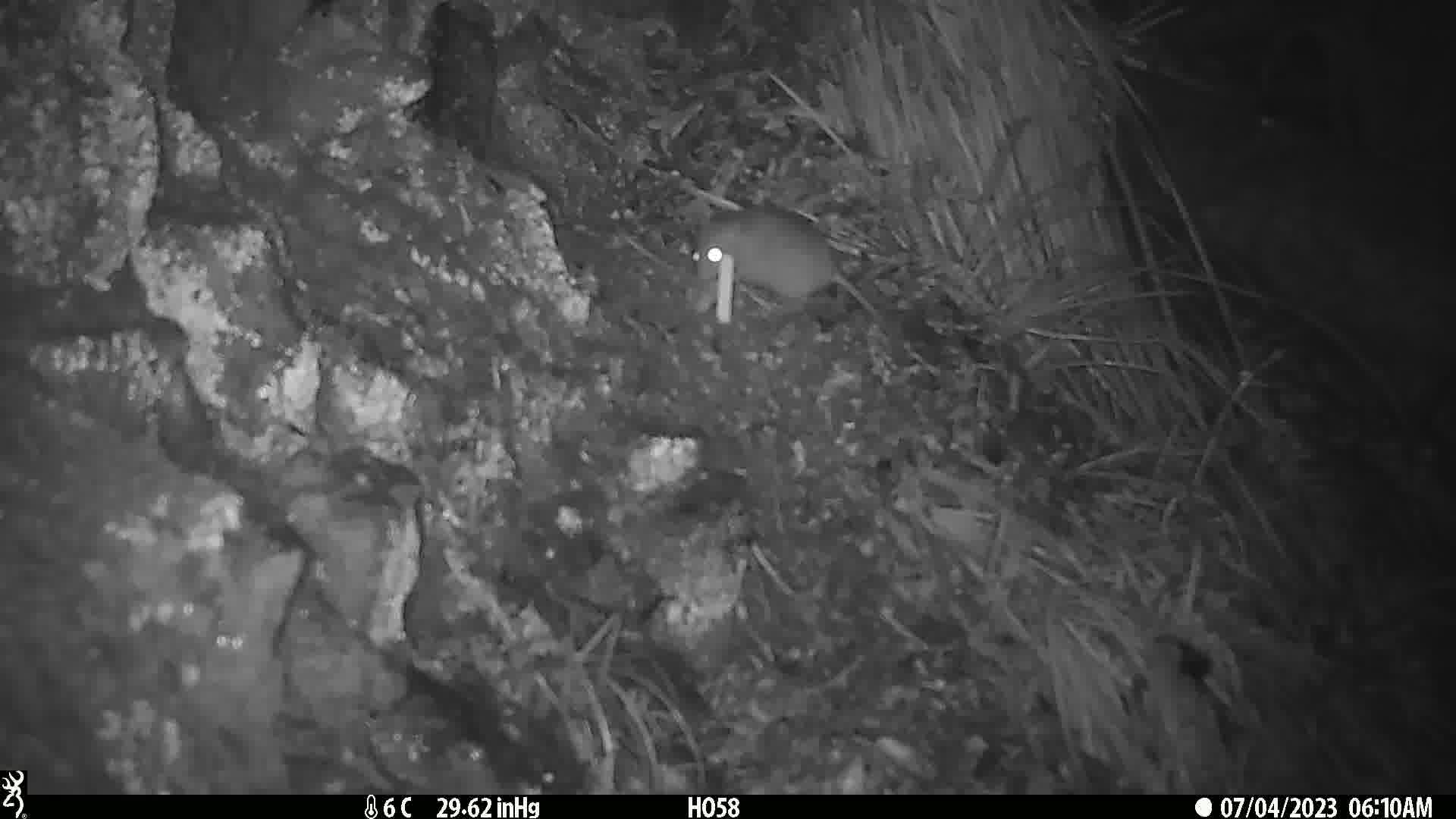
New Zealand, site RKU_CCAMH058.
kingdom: Animalia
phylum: Chordata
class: Mammalia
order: Rodentia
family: Muridae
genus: Rattus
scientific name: Rattus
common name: rat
Rat (Rattus).